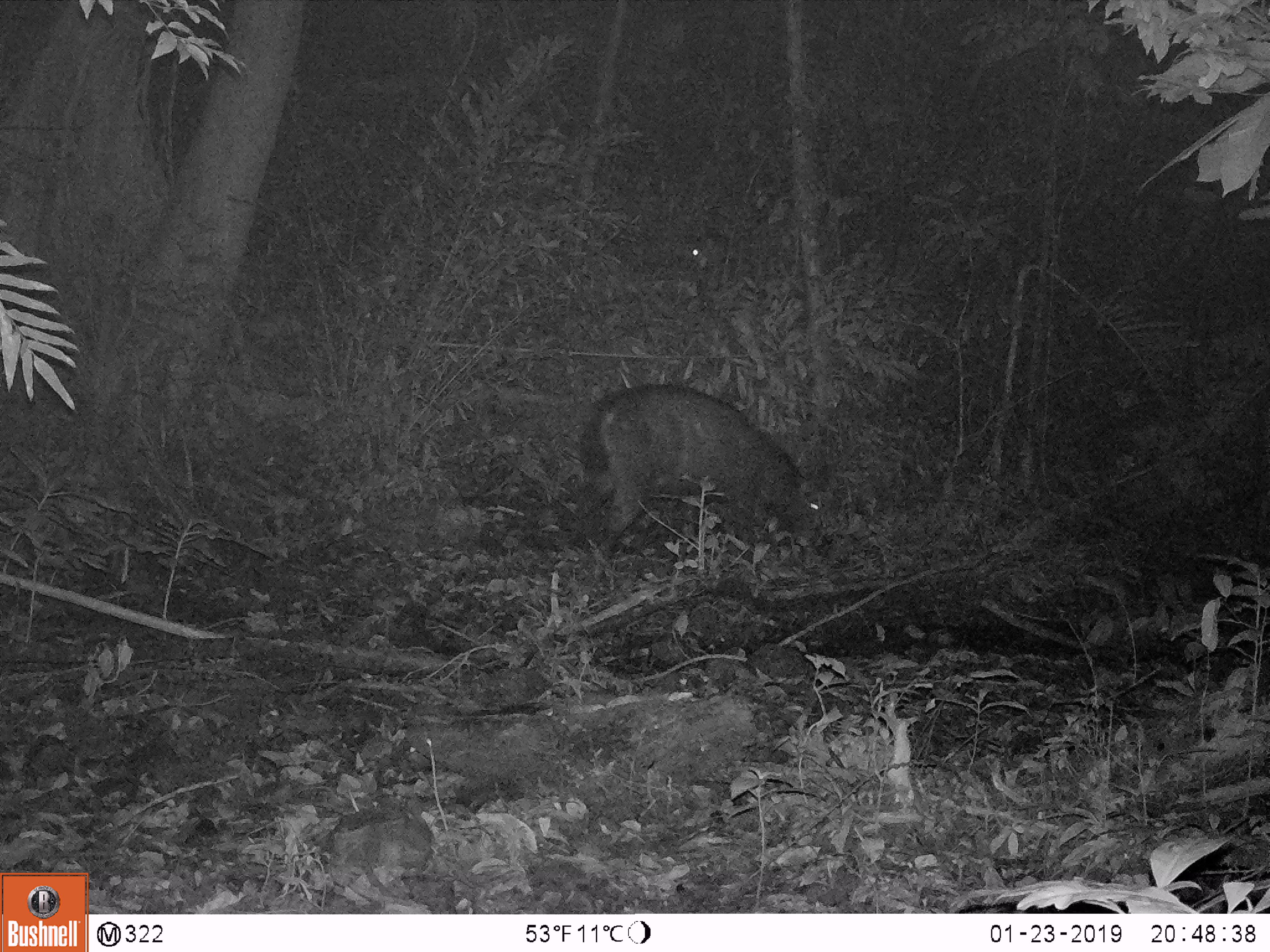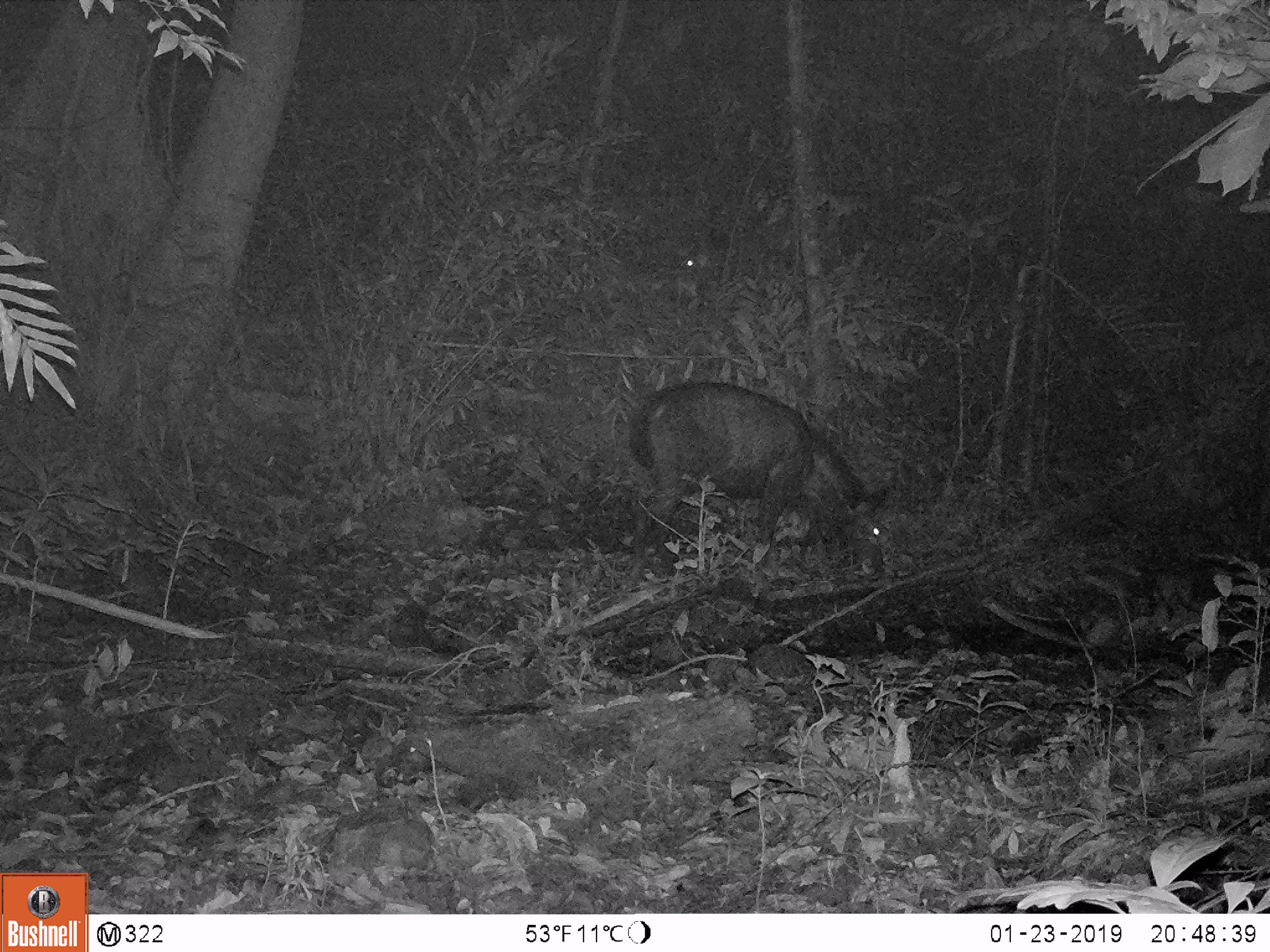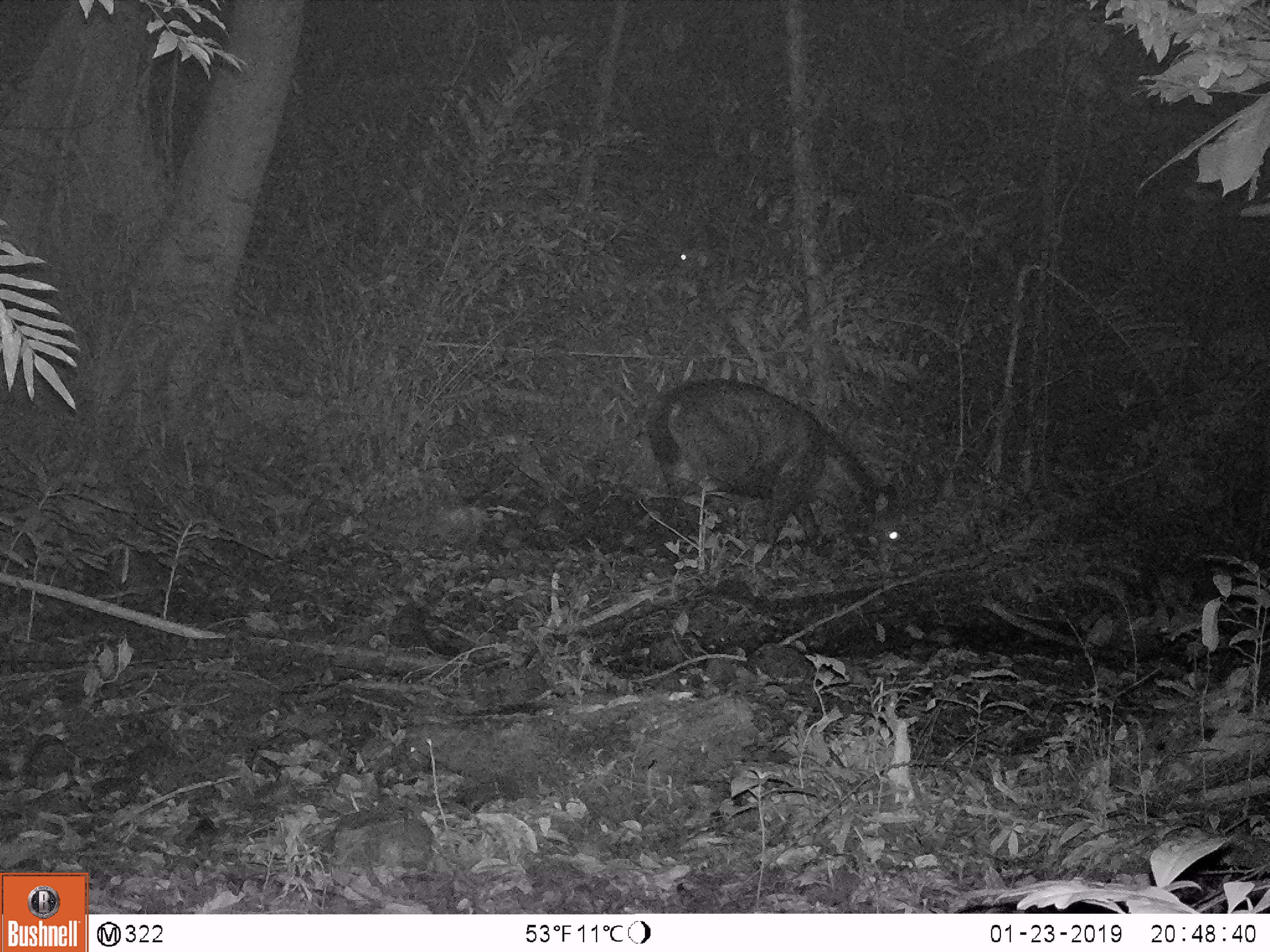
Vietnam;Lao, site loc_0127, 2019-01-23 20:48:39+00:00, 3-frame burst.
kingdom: Animalia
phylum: Chordata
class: Mammalia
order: Artiodactyla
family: Cervidae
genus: Rusa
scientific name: Rusa unicolor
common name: sambar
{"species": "sambar (Rusa unicolor)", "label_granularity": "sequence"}